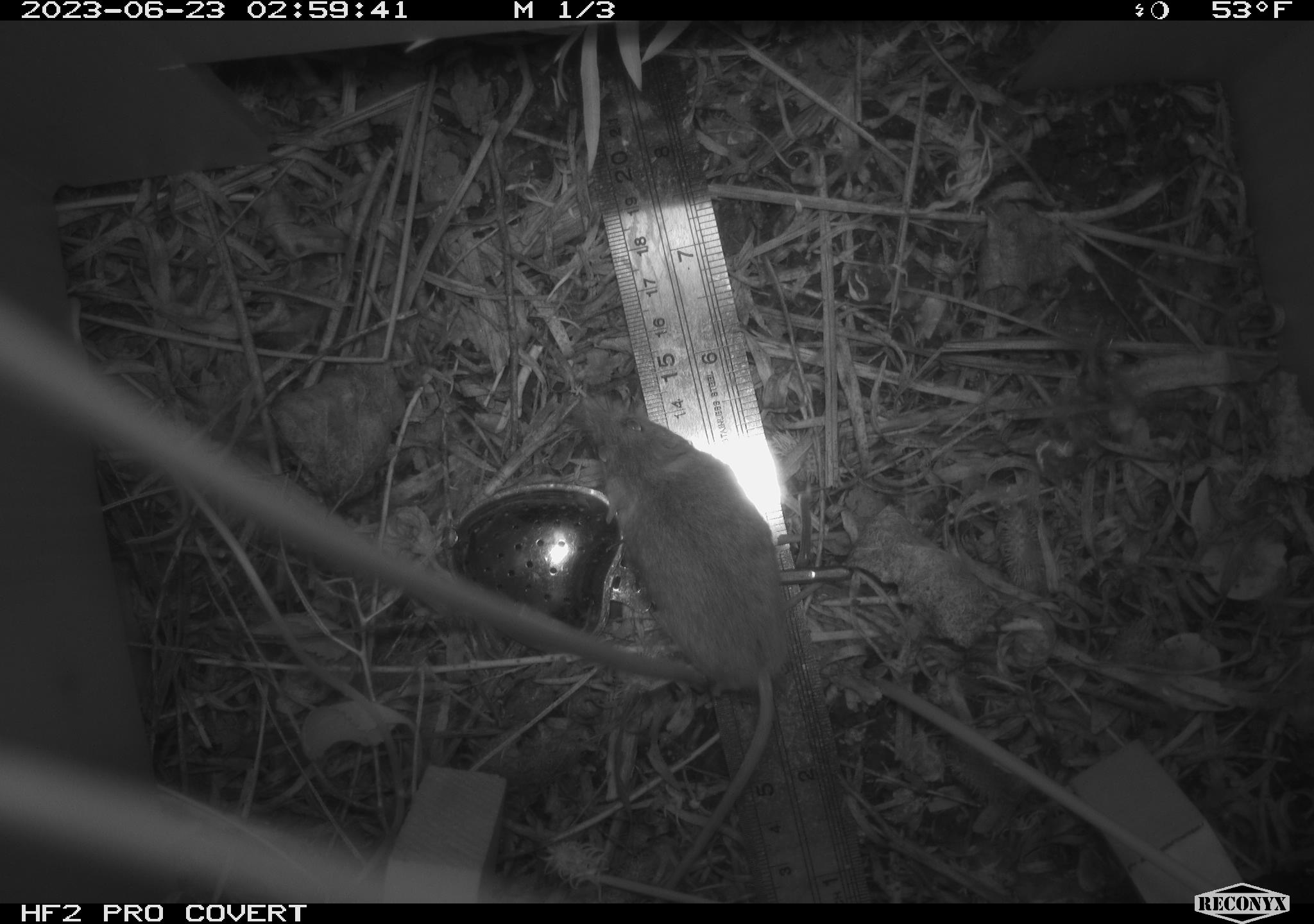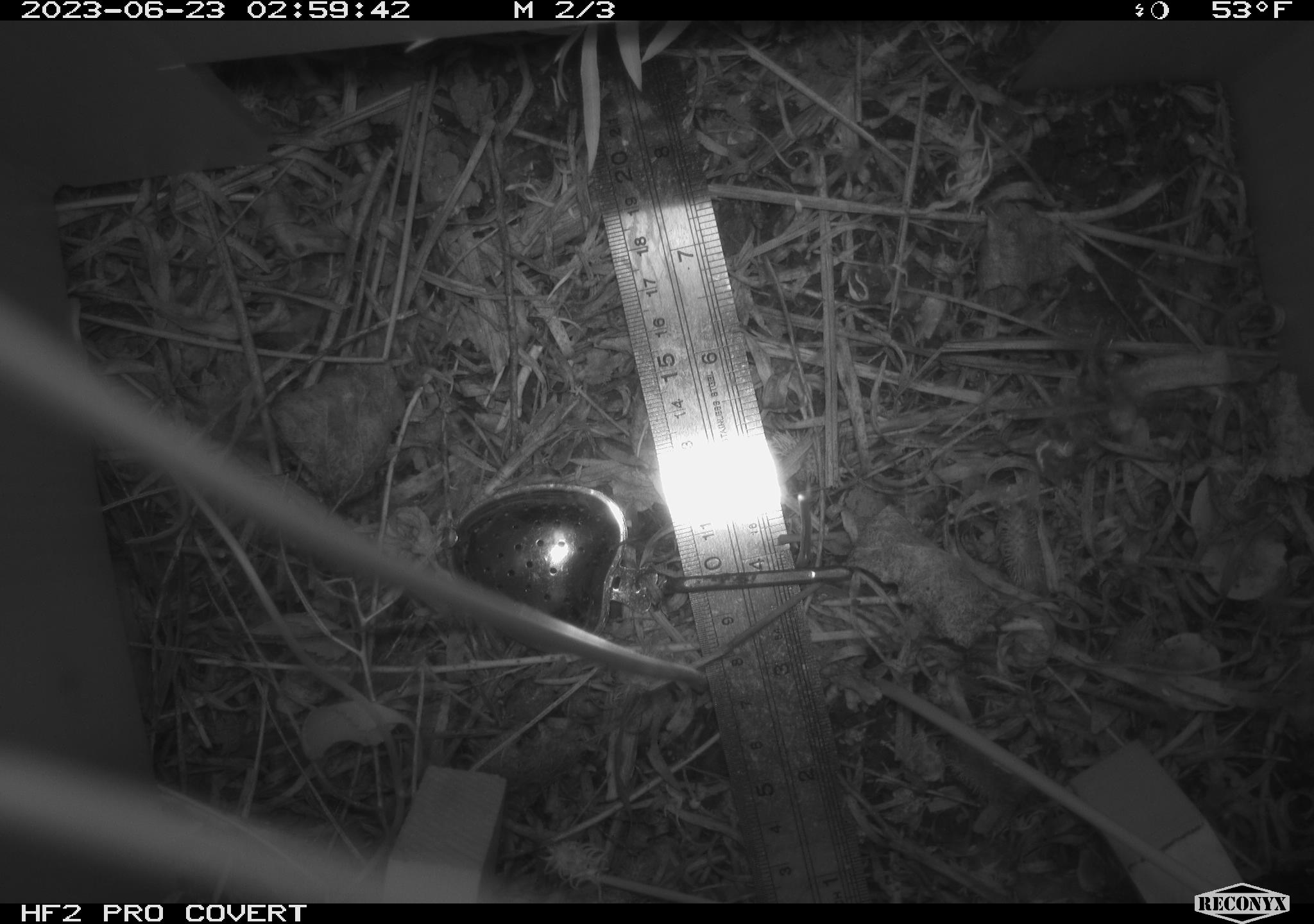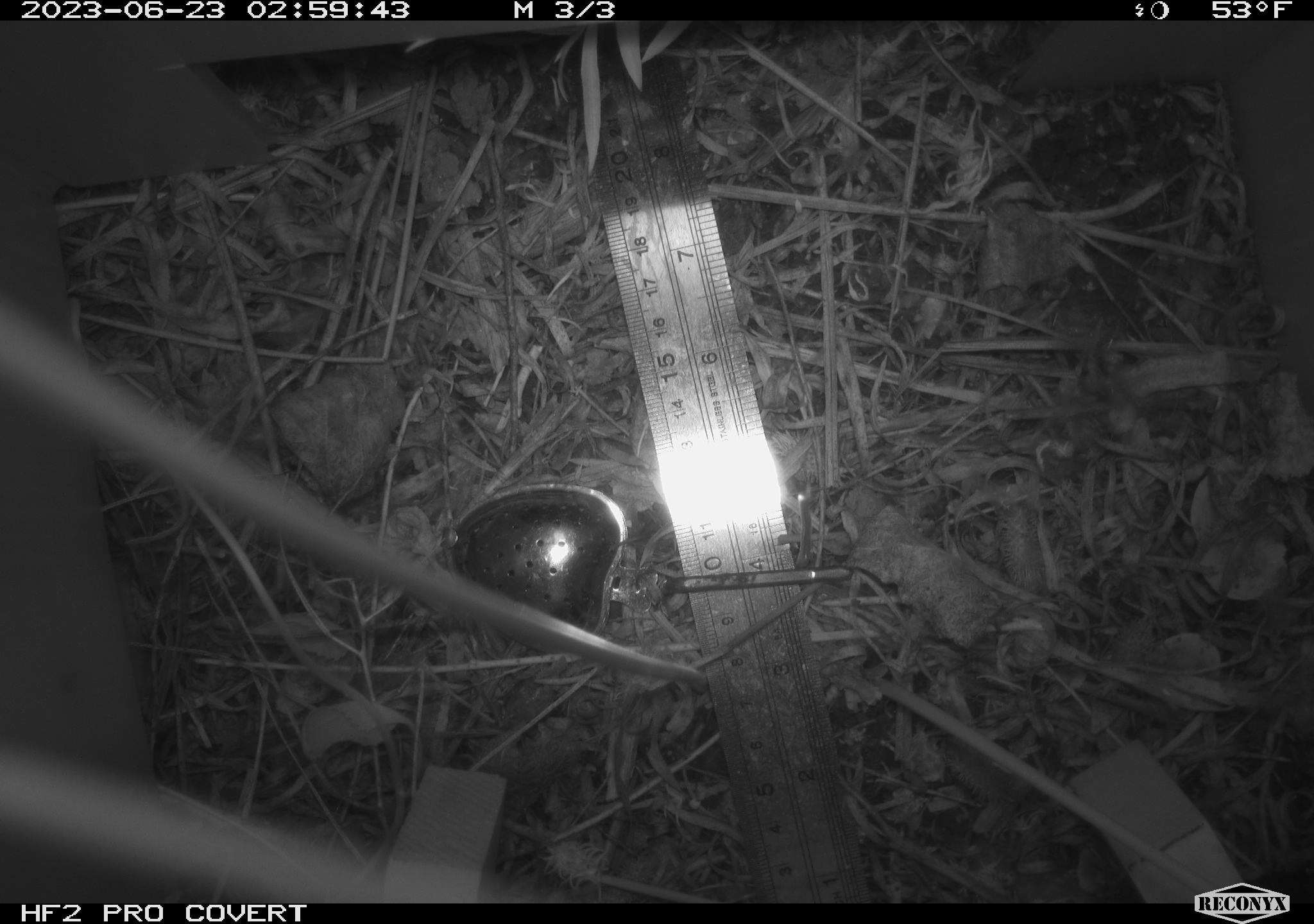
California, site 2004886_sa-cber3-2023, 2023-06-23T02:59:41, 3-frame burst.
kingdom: Animalia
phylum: Chordata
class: Mammalia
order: Rodentia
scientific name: Rodentia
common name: mouse species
Mouse species (Rodentia).